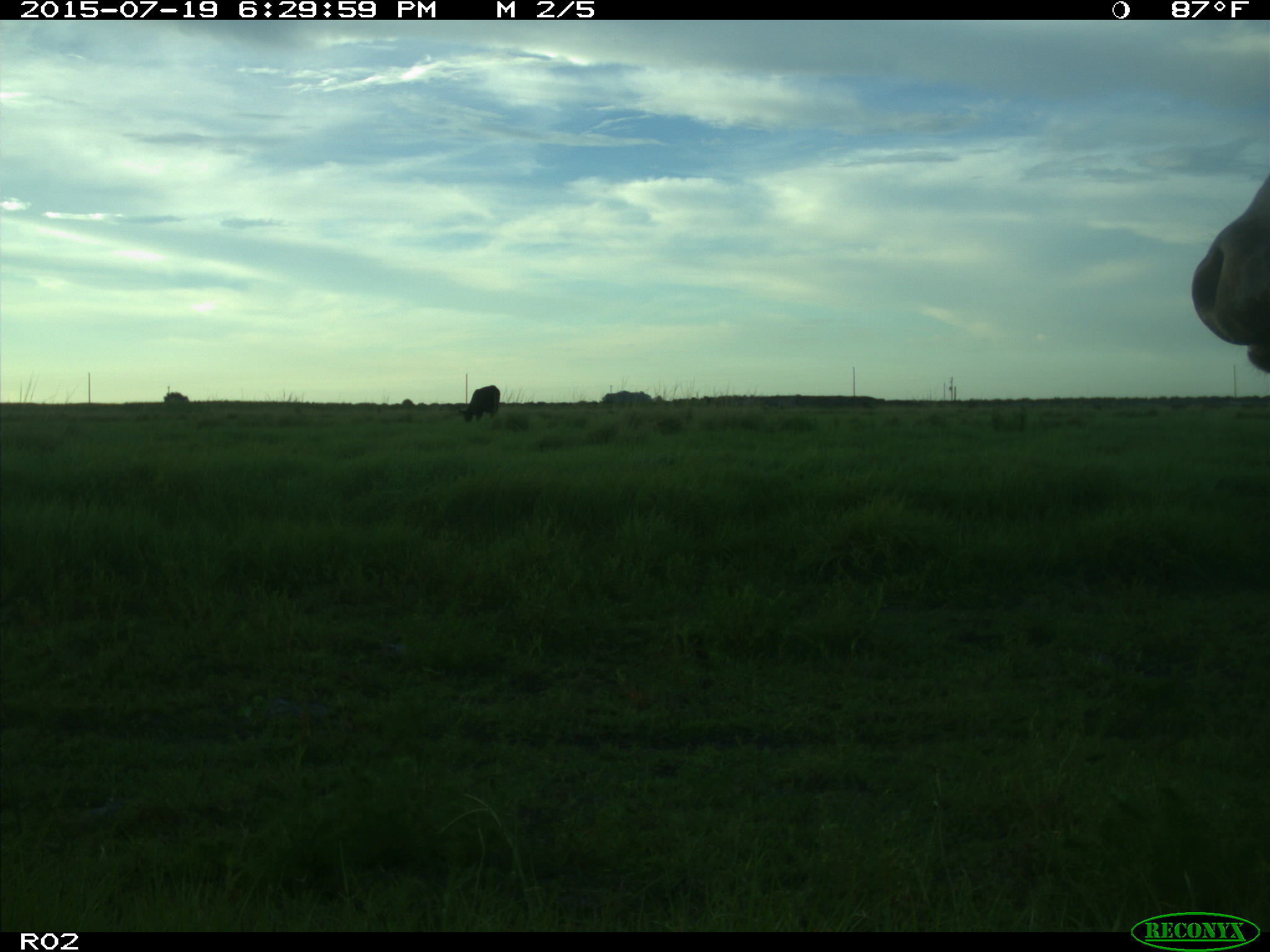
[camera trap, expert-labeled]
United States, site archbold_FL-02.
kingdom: Animalia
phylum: Chordata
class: Mammalia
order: Artiodactyla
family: Bovidae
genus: Bos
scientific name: Bos taurus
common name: domestic cow